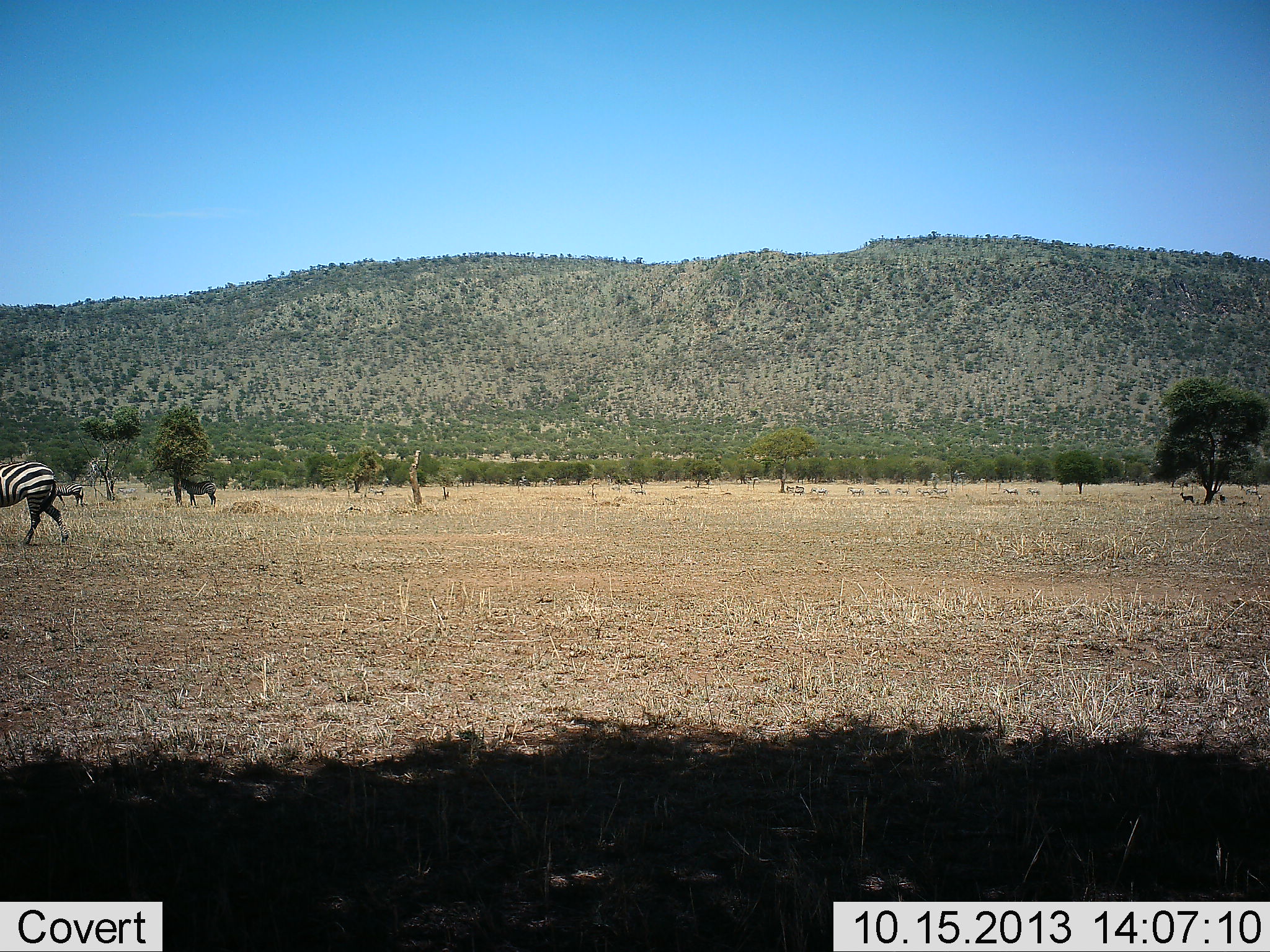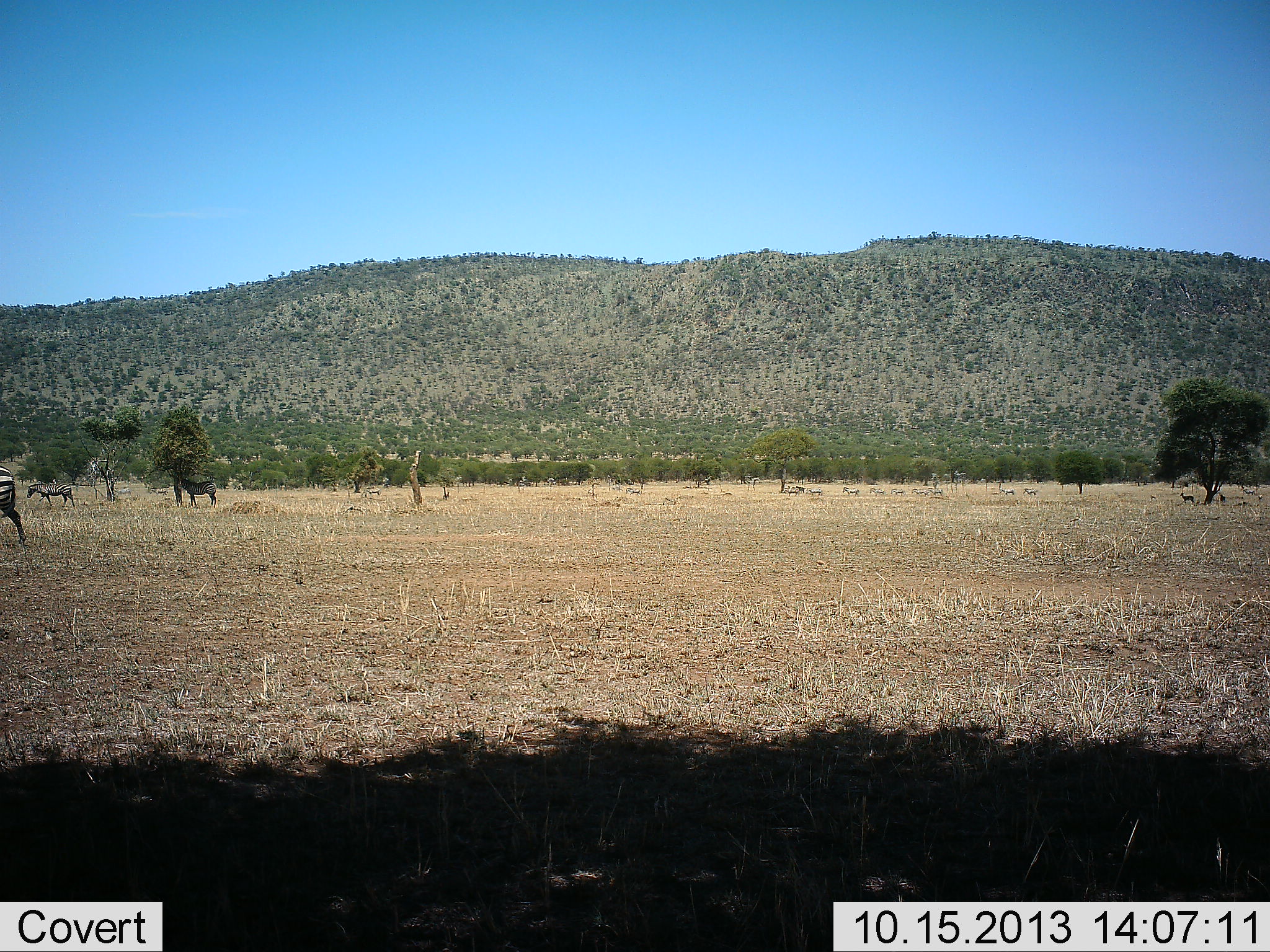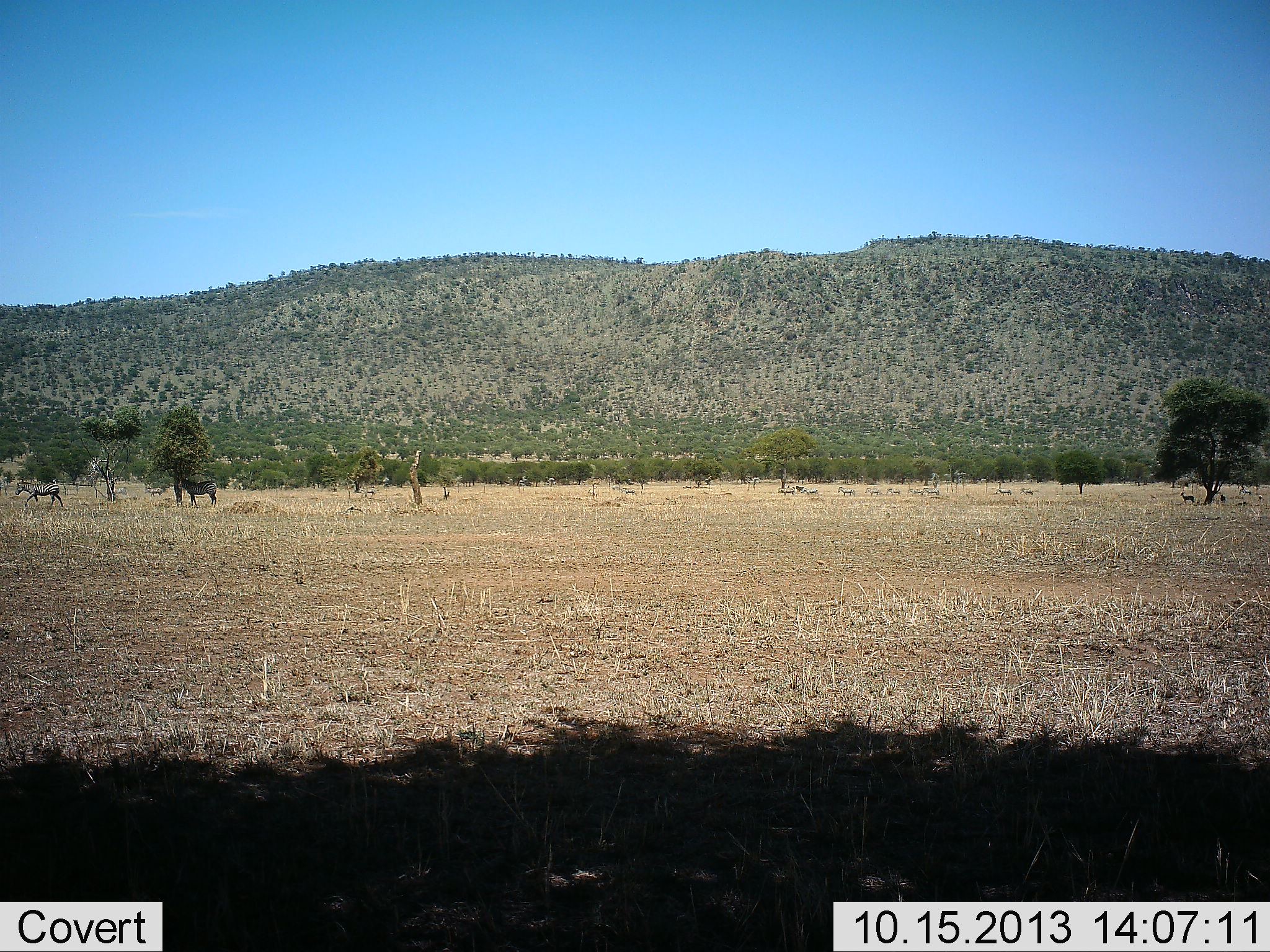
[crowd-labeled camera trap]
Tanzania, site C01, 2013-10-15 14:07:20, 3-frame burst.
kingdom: Animalia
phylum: Chordata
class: Mammalia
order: Perissodactyla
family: Equidae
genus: Equus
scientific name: Equus quagga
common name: plains zebra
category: zebra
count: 6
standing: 18%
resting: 9%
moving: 100%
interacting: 0%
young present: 0%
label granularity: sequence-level